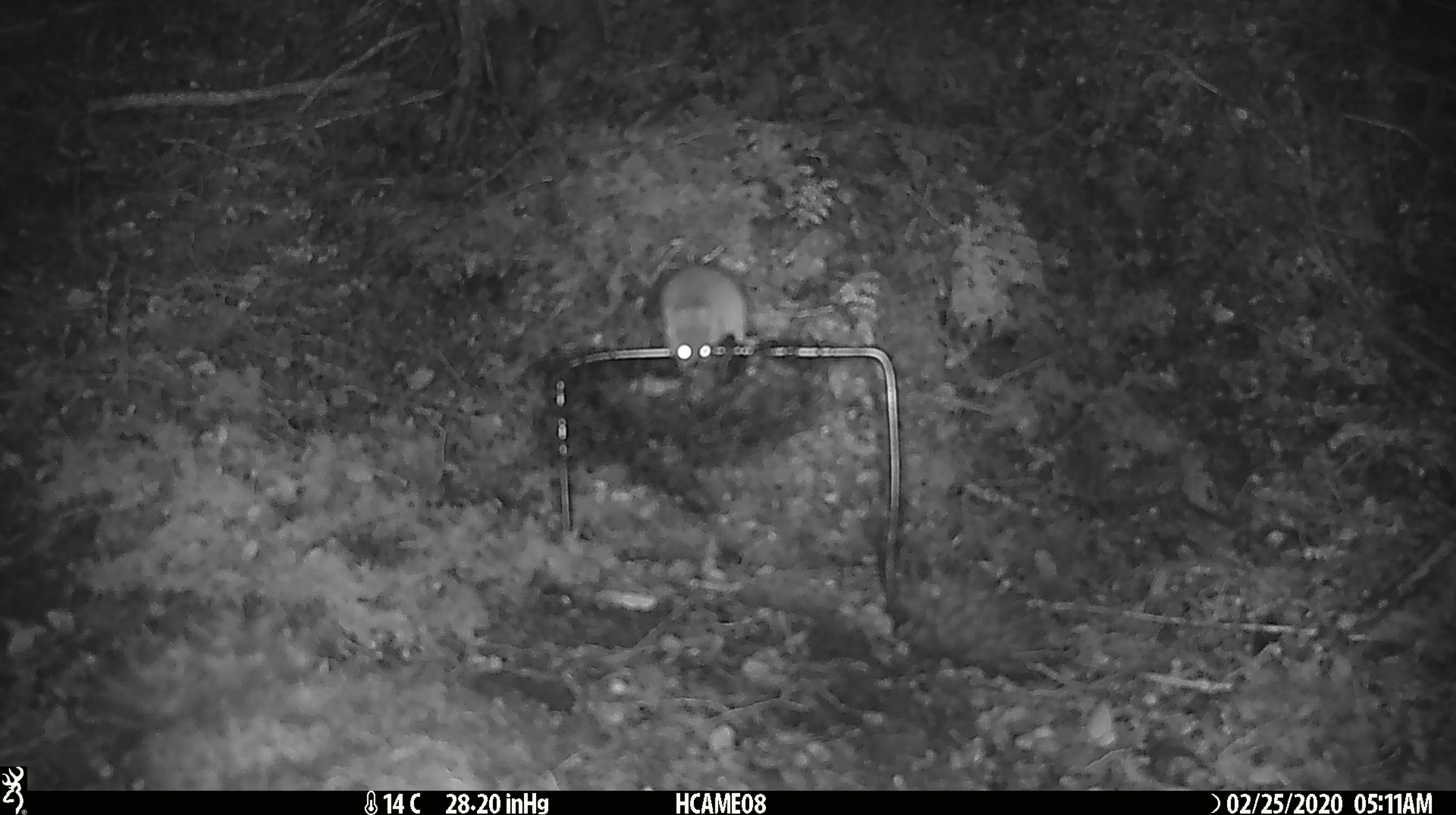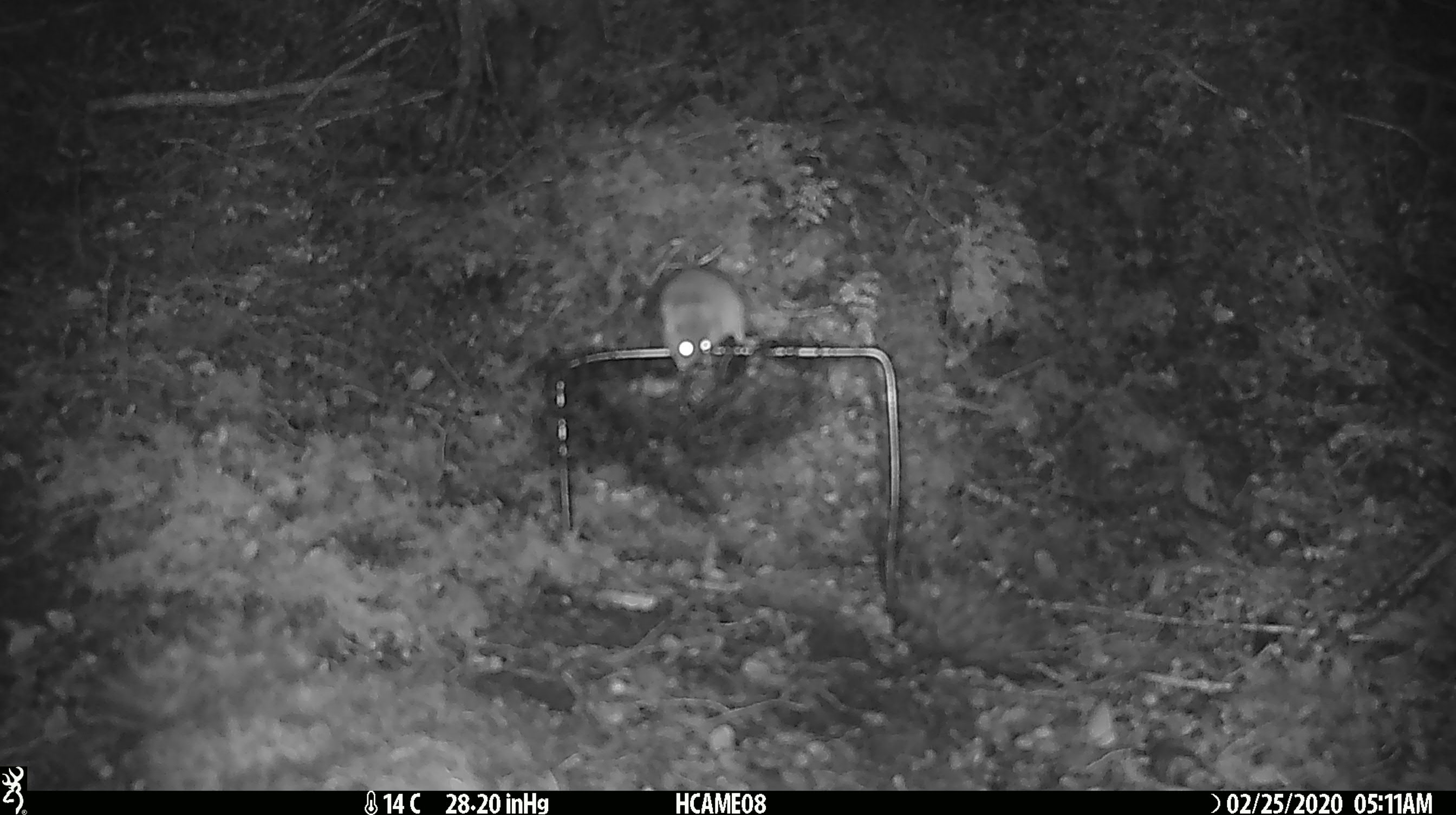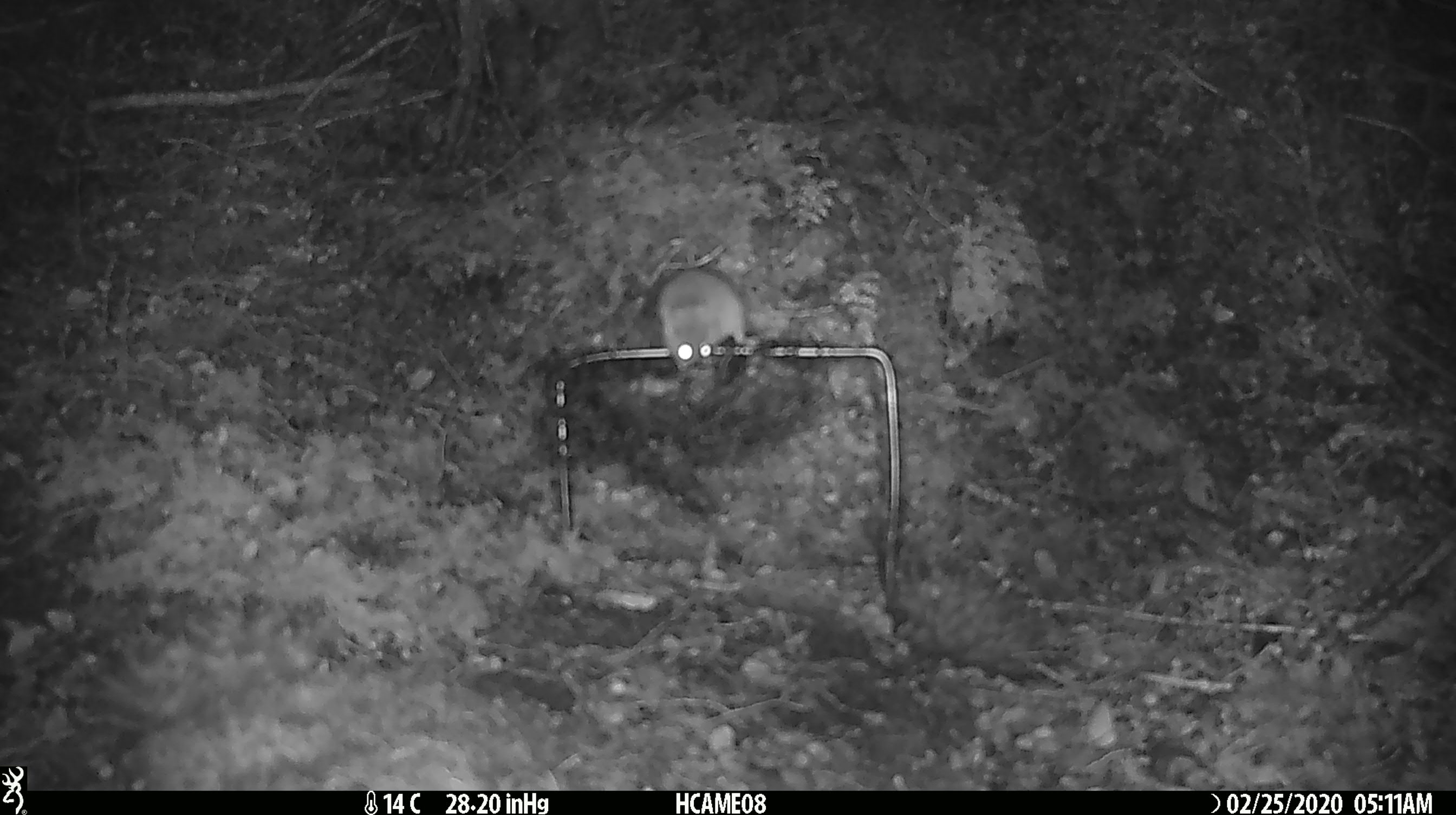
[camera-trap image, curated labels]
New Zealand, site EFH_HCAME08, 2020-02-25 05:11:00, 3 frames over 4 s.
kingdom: Animalia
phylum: Chordata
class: Mammalia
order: Rodentia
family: Muridae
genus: Mus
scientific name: Mus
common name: mouse